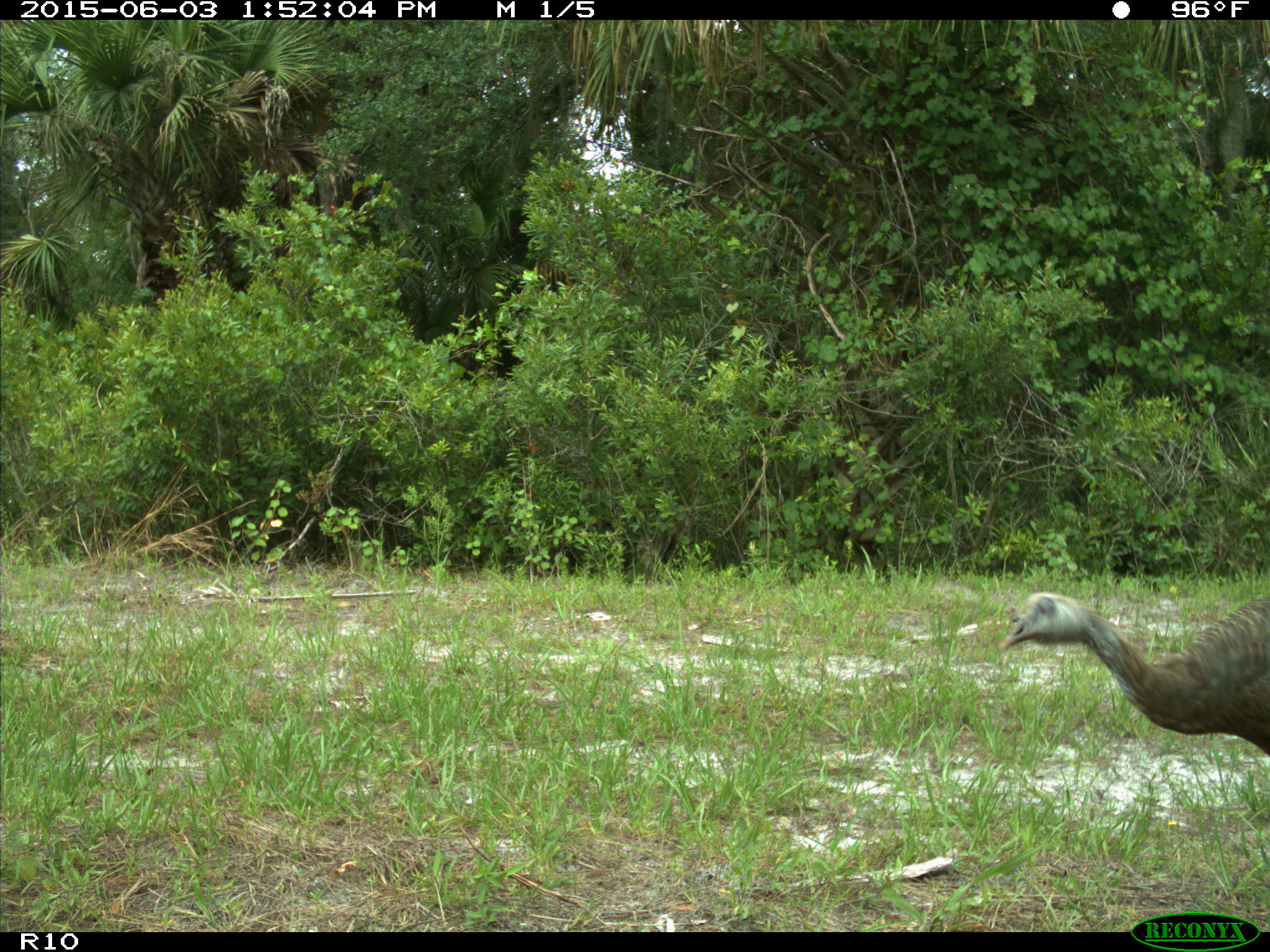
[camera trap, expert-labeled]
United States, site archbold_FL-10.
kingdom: Animalia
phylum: Chordata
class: Aves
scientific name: Aves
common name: birds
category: unidentified bird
Unidentified bird (birds) (Aves).